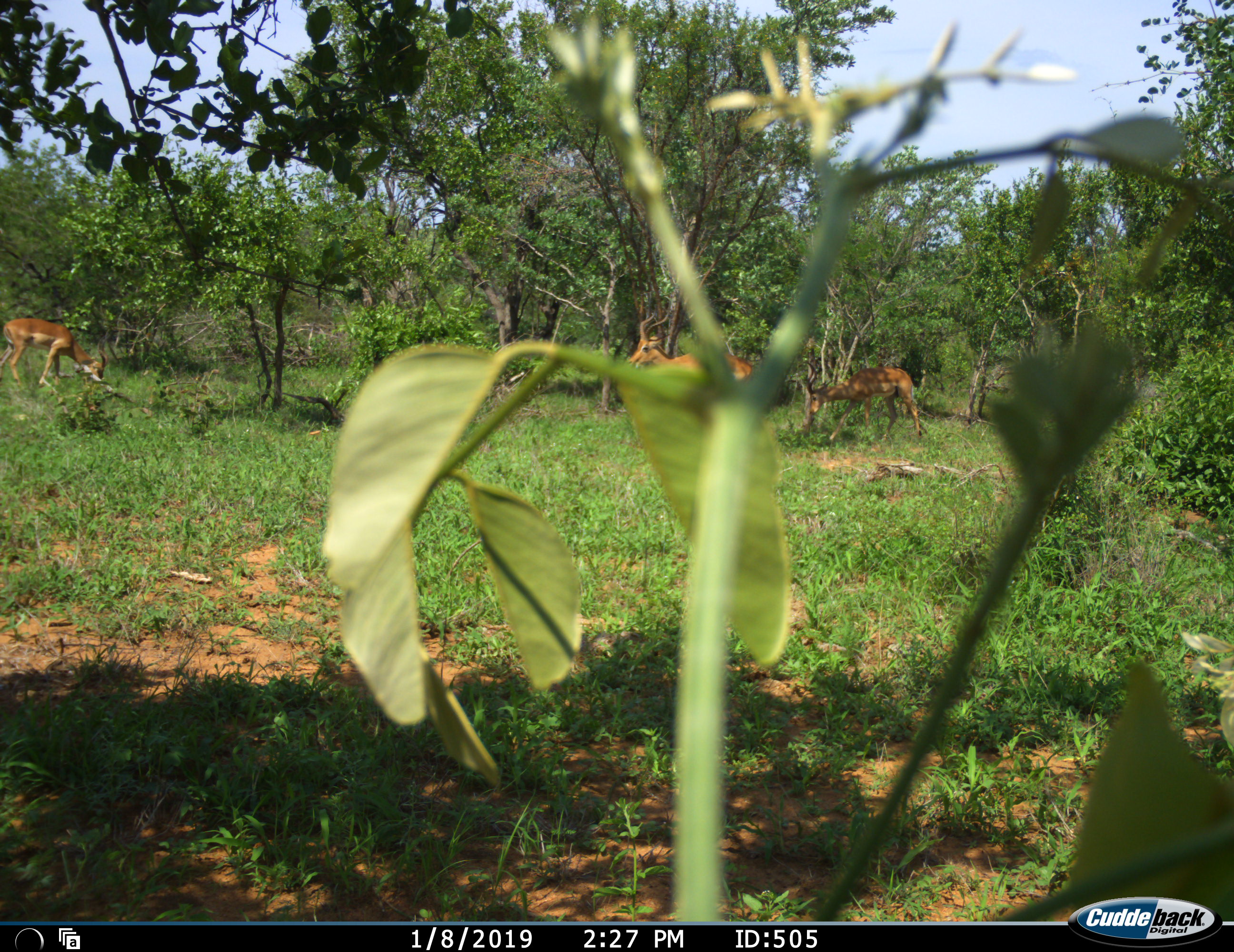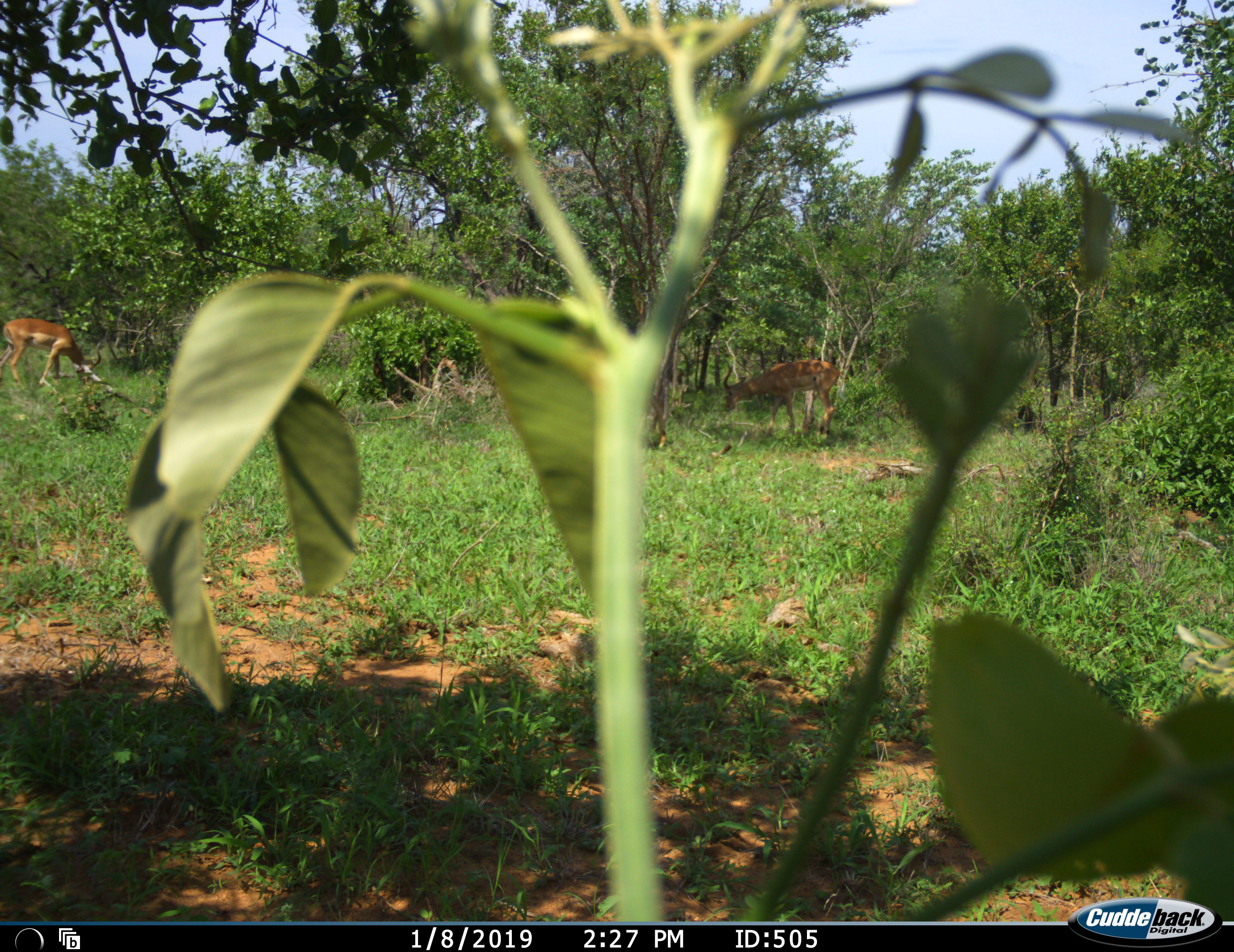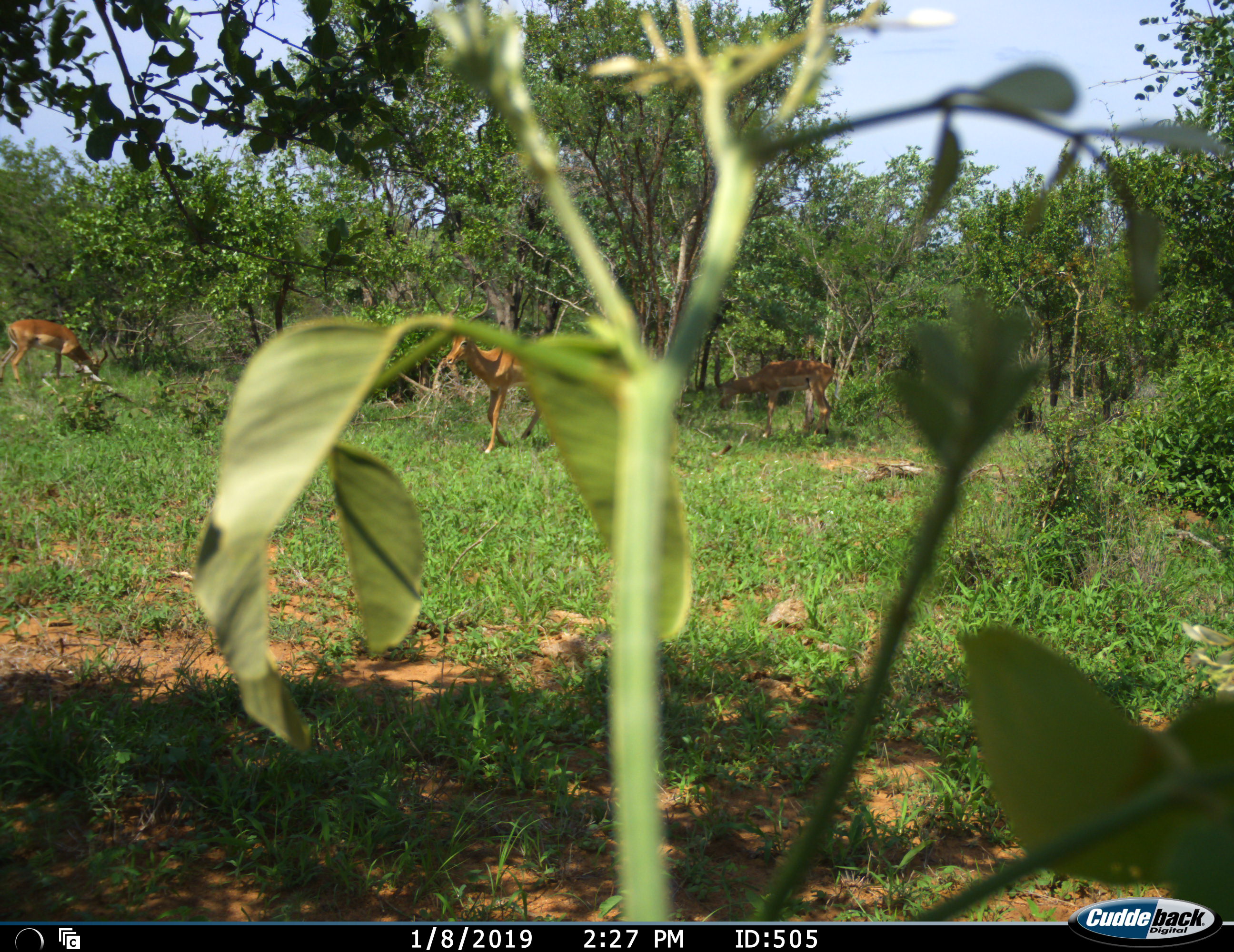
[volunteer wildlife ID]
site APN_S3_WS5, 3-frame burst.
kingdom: Animalia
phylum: Chordata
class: Mammalia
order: Artiodactyla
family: Bovidae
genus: Aepyceros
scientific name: Aepyceros melampus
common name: impala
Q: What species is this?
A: Impala (Aepyceros melampus).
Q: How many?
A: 3.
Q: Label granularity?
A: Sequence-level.